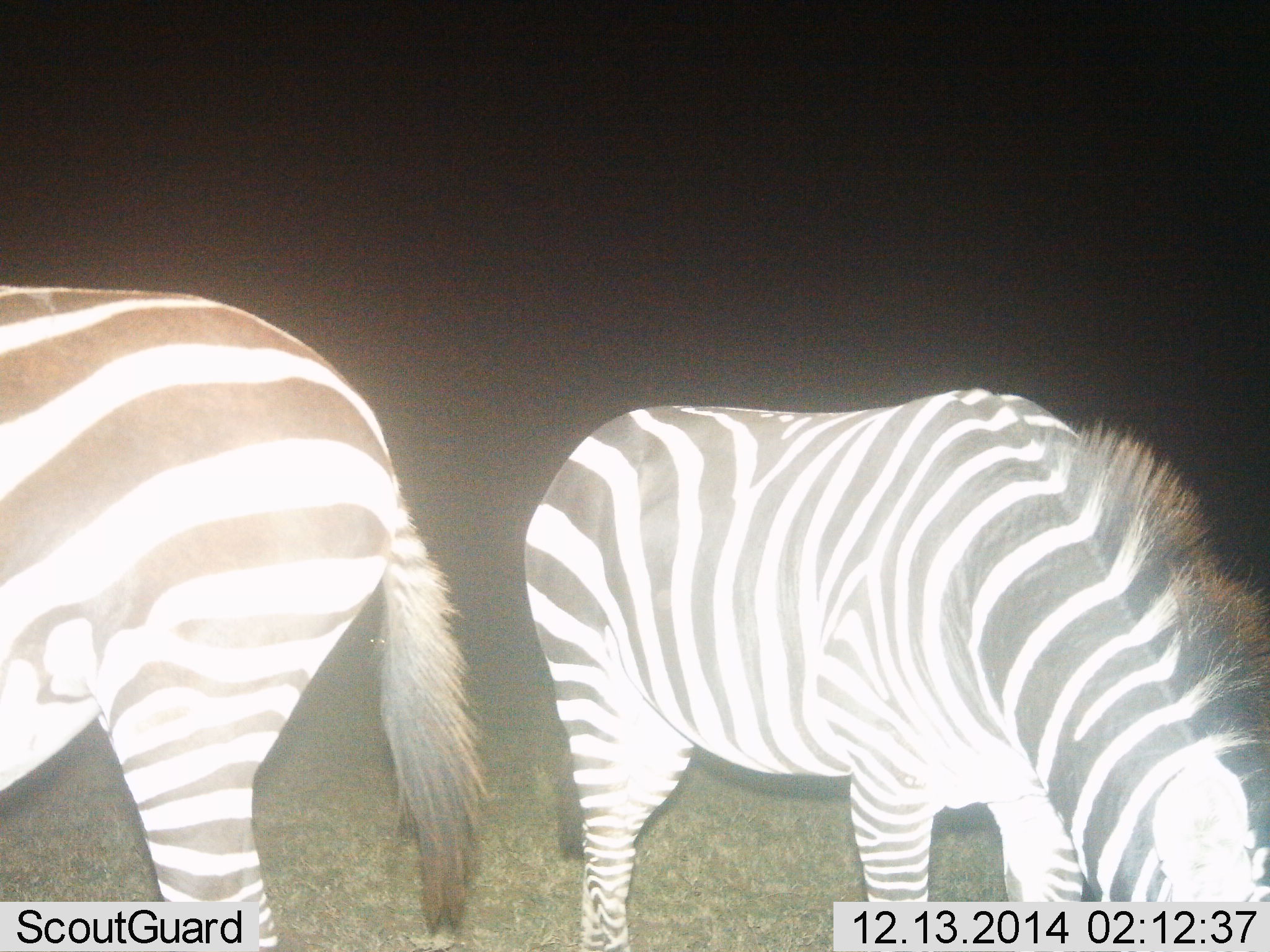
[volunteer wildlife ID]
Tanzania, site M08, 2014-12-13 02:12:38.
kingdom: Animalia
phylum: Chordata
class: Mammalia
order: Perissodactyla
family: Equidae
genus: Equus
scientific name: Equus quagga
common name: plains zebra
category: zebra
Zebra (plains zebra) (Equus quagga), count 2. Behavior (volunteer vote fractions): standing 50%, resting 0%, moving 0%, interacting 0%. Young present (vote fraction): 0%. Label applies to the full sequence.